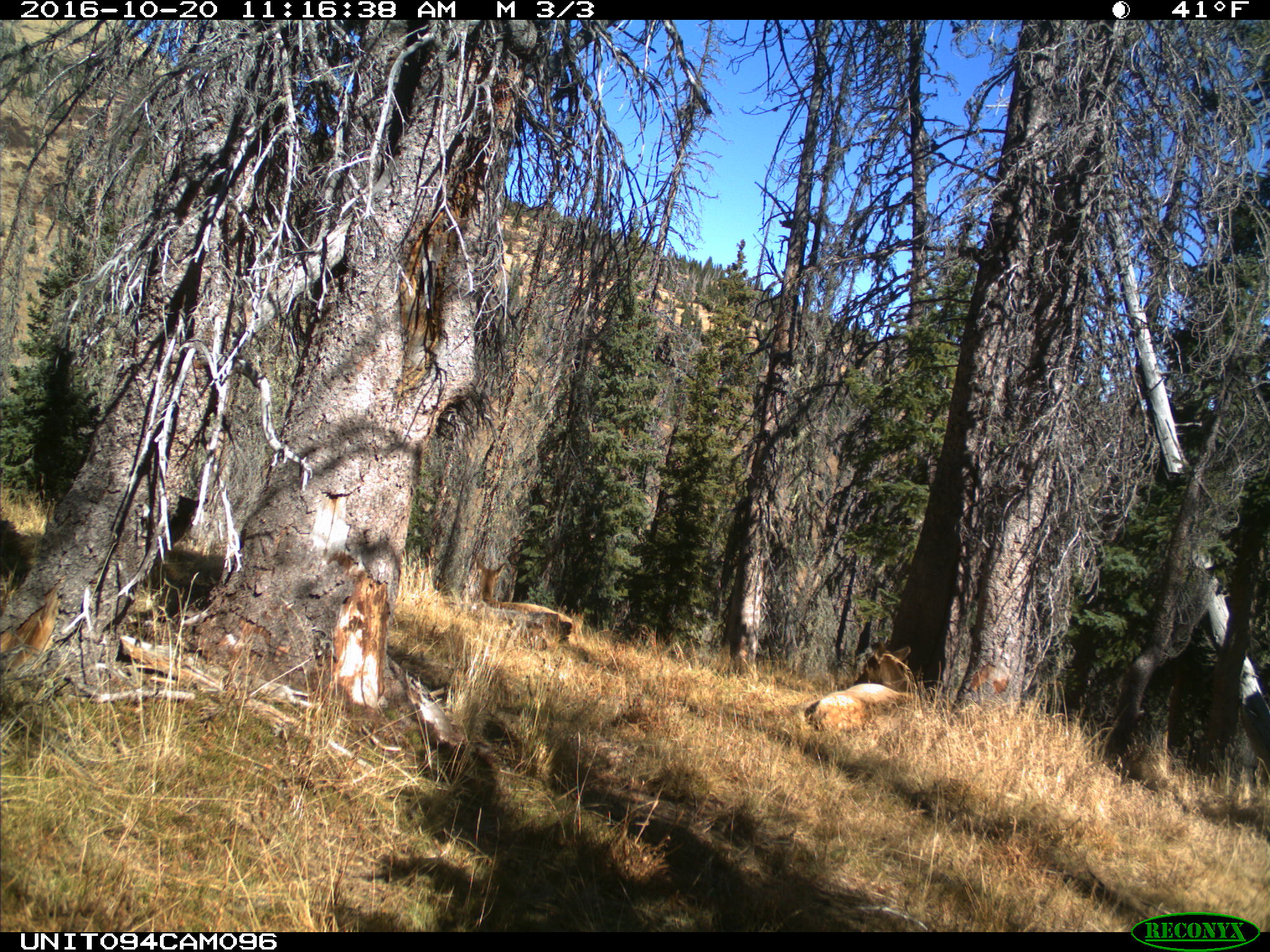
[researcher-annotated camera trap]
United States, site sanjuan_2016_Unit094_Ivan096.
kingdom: Animalia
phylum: Chordata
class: Mammalia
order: Artiodactyla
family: Cervidae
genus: Cervus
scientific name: Cervus elaphus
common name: red deer